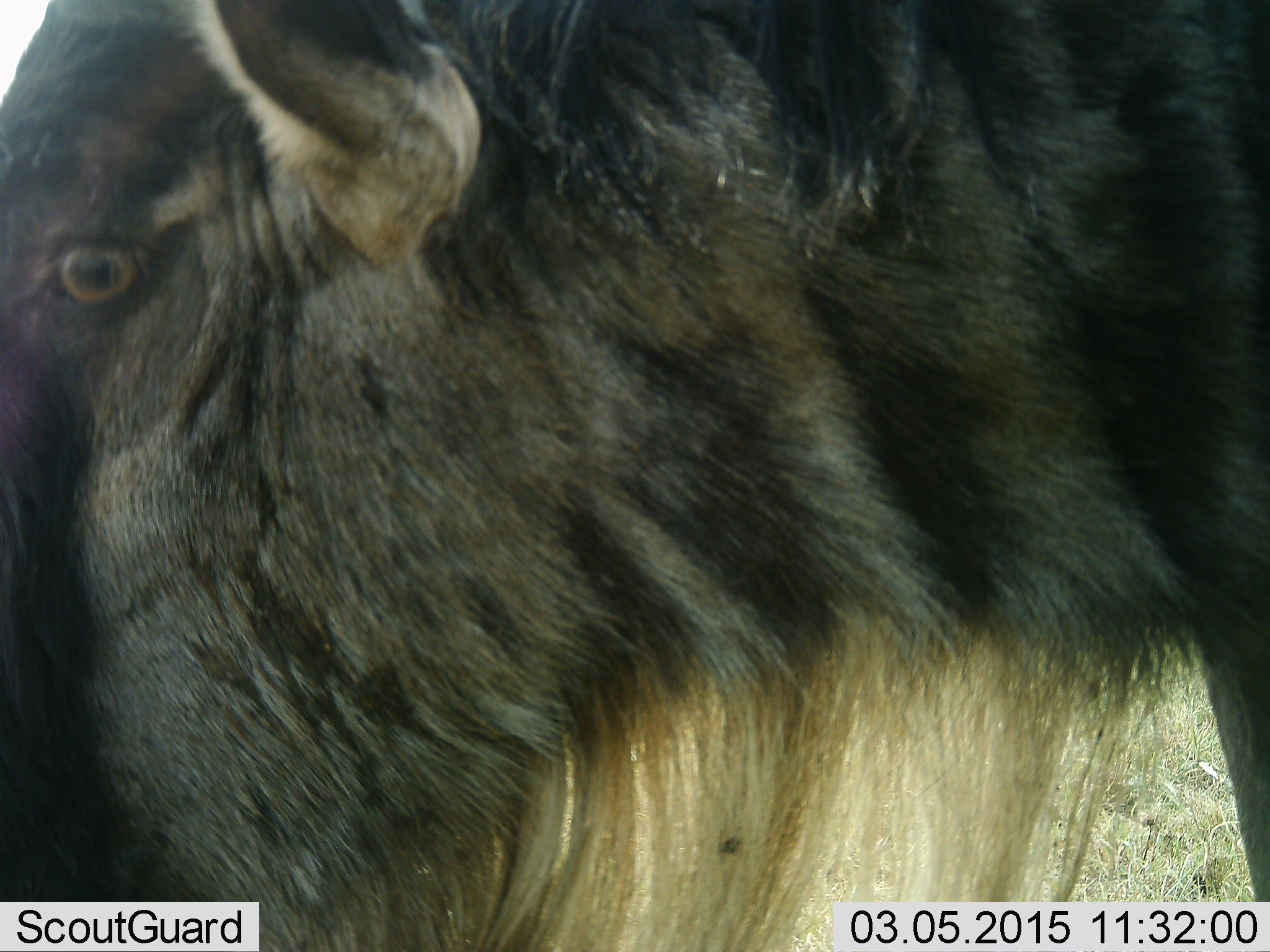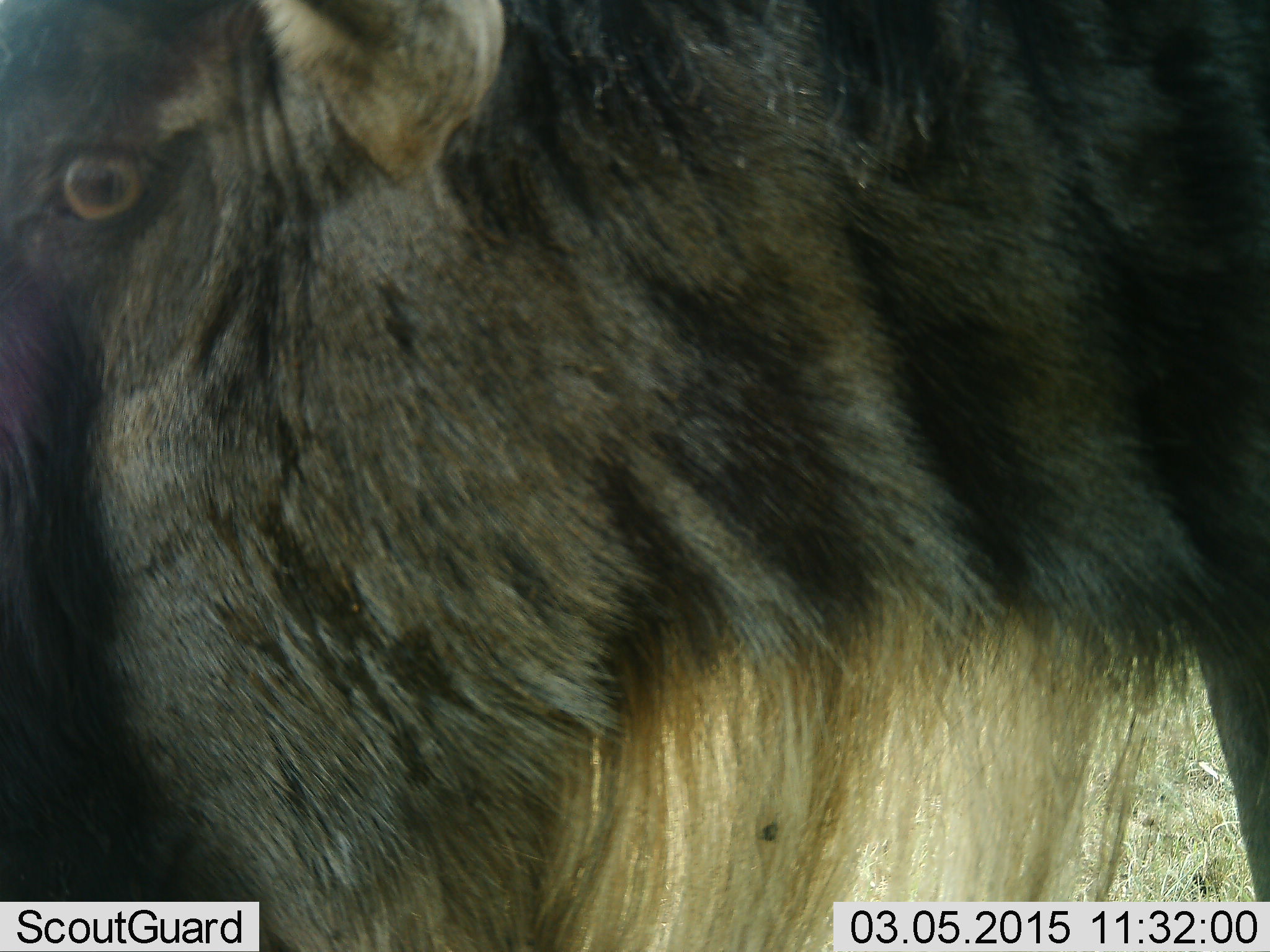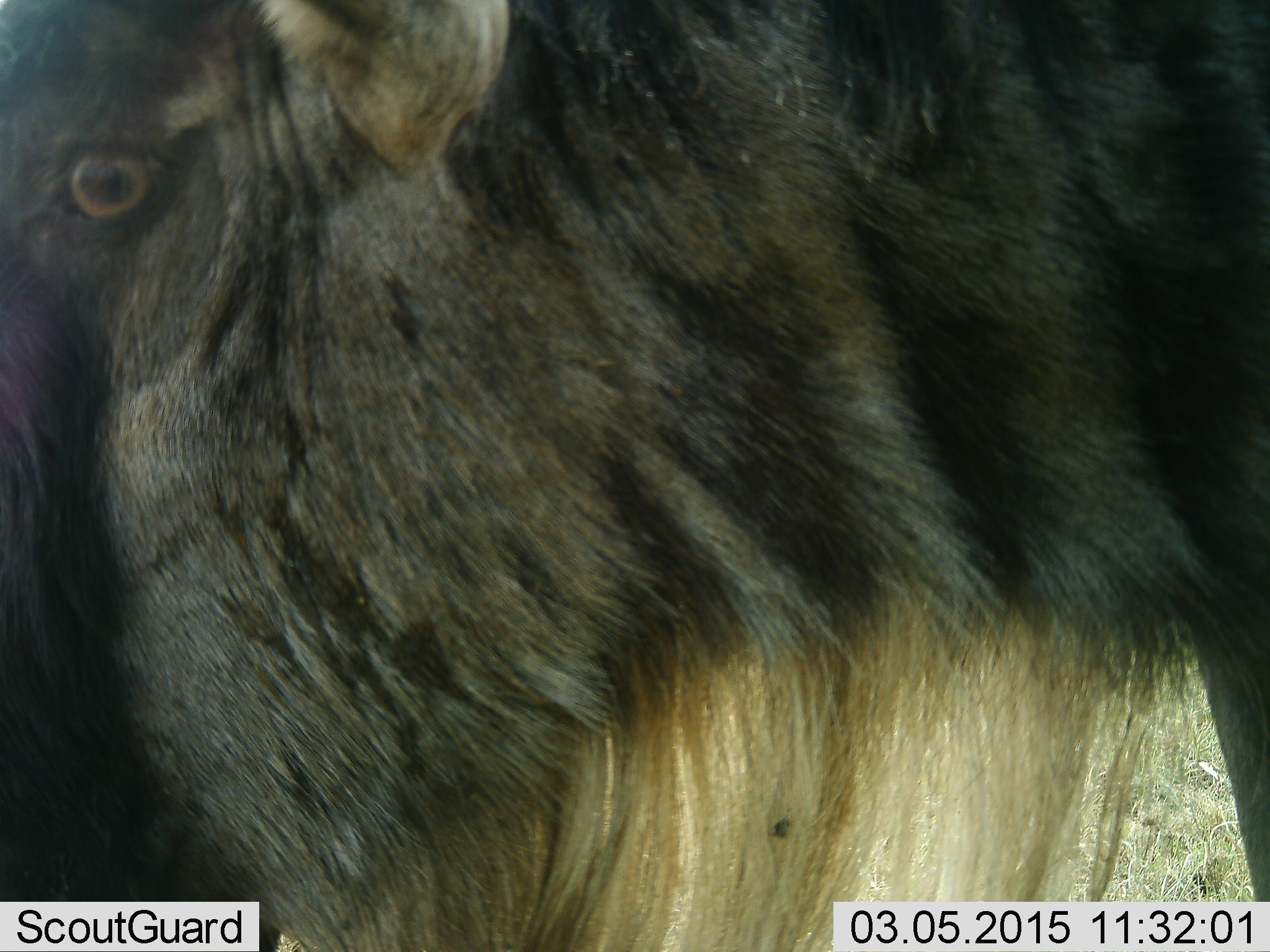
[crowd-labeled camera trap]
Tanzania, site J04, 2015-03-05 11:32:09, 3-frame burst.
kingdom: Animalia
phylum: Chordata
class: Mammalia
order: Artiodactyla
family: Bovidae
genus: Connochaetes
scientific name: Connochaetes taurinus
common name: blue wildebeest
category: wildebeest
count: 1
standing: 100%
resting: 0%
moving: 0%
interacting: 0%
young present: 0%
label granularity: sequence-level